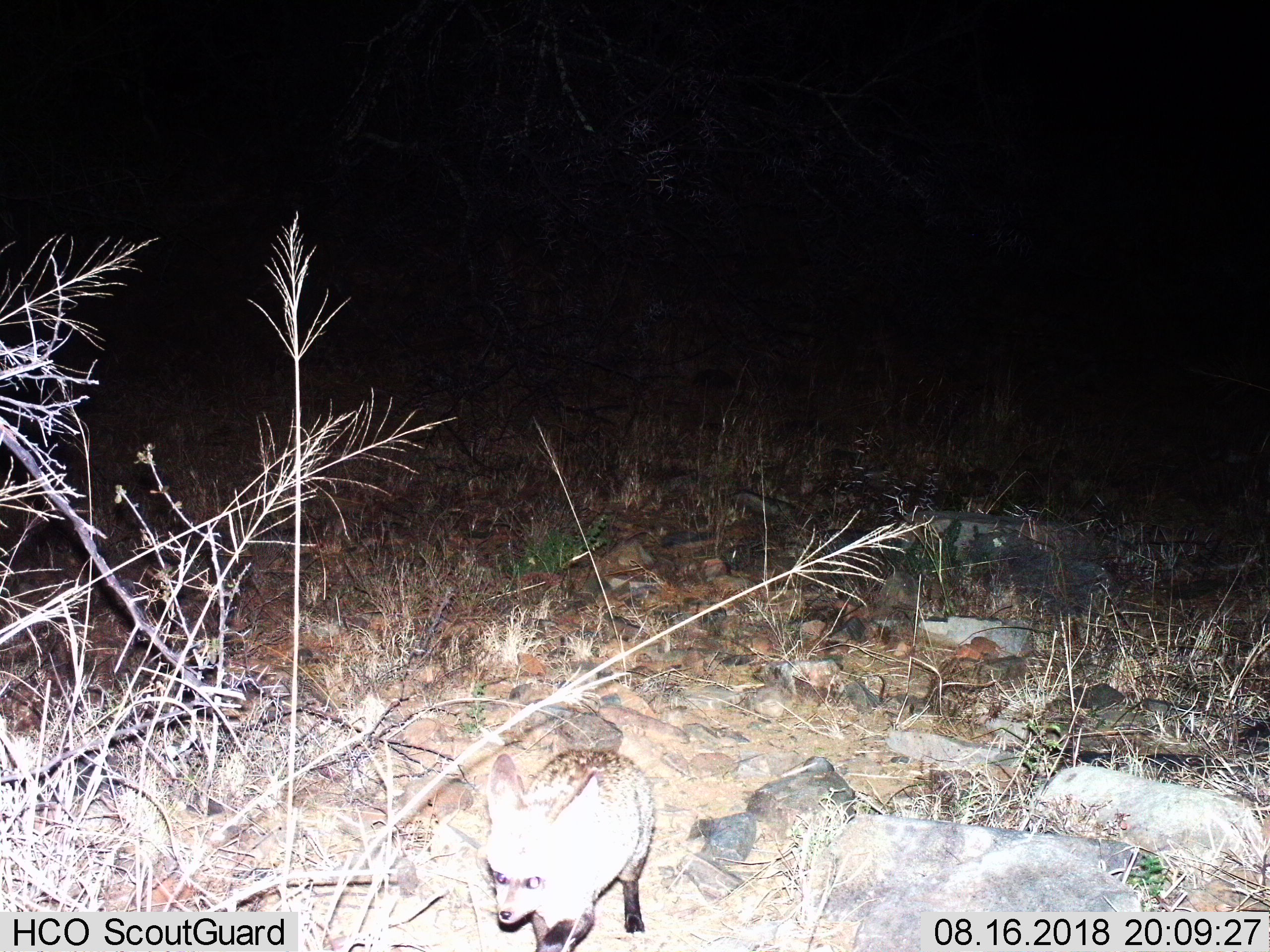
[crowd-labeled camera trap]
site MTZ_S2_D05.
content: unidentified animal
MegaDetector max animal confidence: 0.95